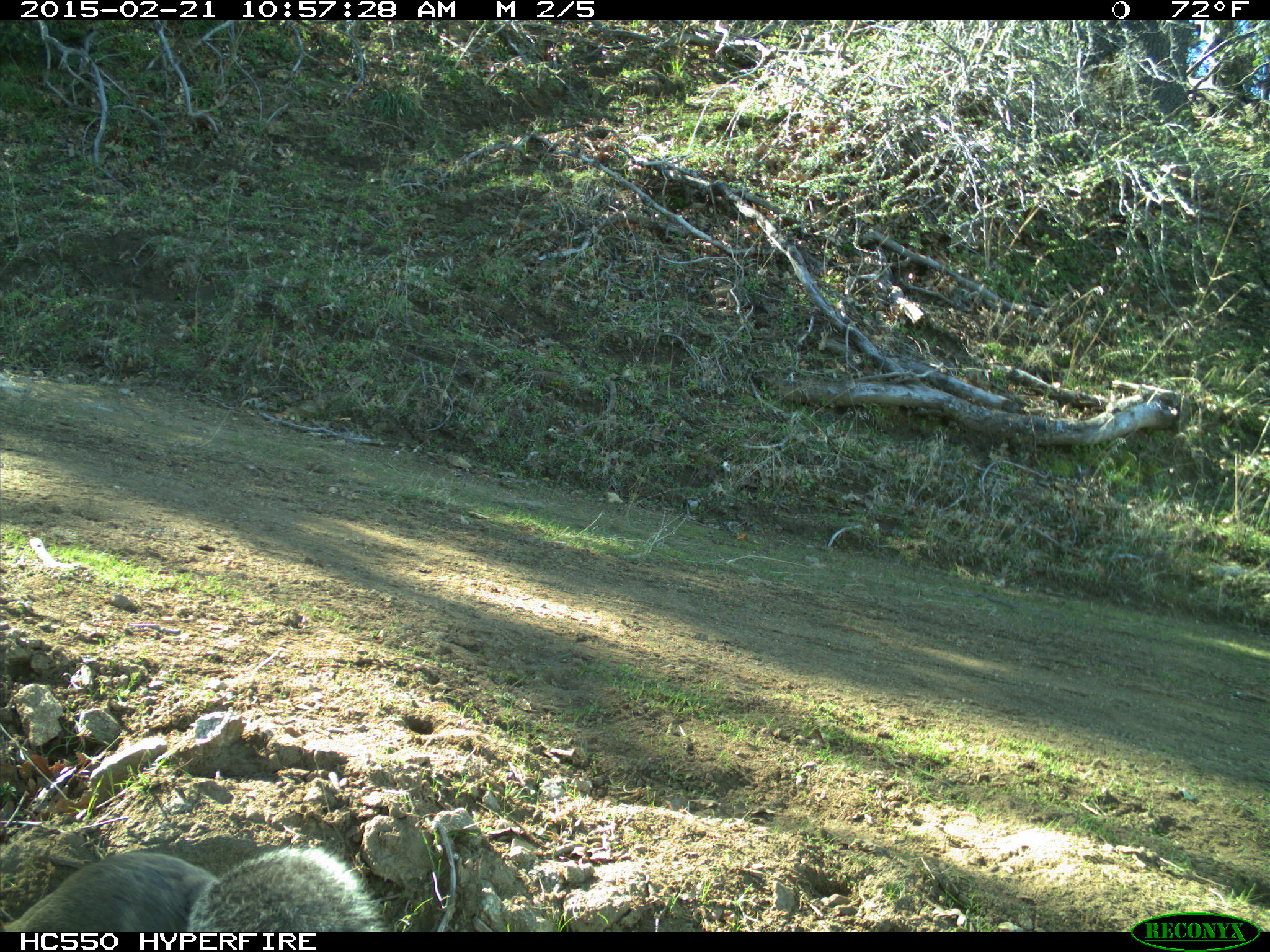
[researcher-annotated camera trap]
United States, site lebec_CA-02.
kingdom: Animalia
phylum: Chordata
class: Mammalia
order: Rodentia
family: Sciuridae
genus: Sciurus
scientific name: Sciurus carolinensis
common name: eastern gray squirrel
Sciurus carolinensis (eastern gray squirrel).